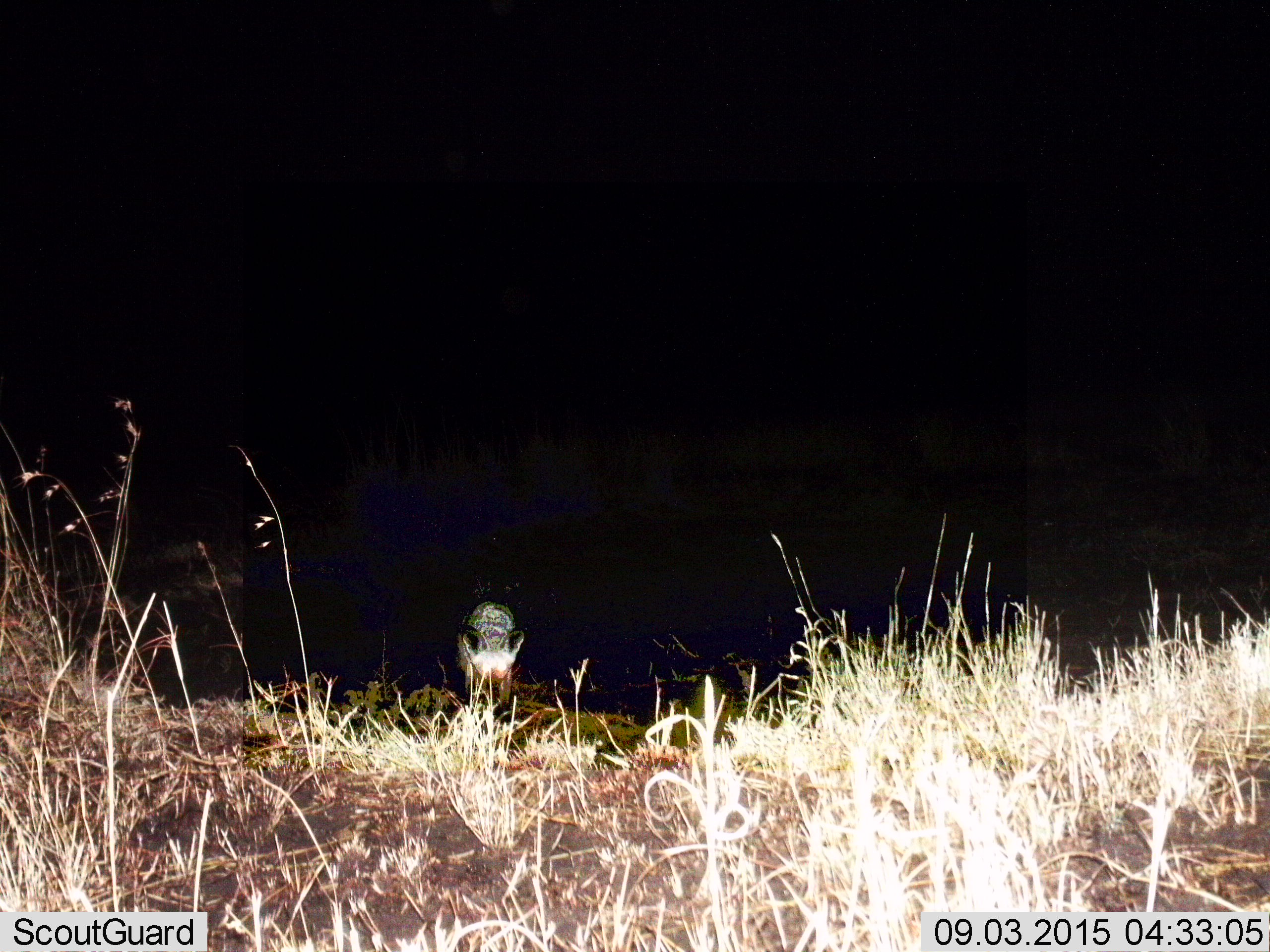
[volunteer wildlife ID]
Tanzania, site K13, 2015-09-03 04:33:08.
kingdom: Animalia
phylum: Chordata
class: Mammalia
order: Carnivora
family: Hyaenidae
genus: Hyaena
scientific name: Hyaena hyaena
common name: striped hyena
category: hyenastriped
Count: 1.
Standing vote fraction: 67%.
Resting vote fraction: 0%.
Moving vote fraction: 0%.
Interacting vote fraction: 0%.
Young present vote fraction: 0%.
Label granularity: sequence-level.